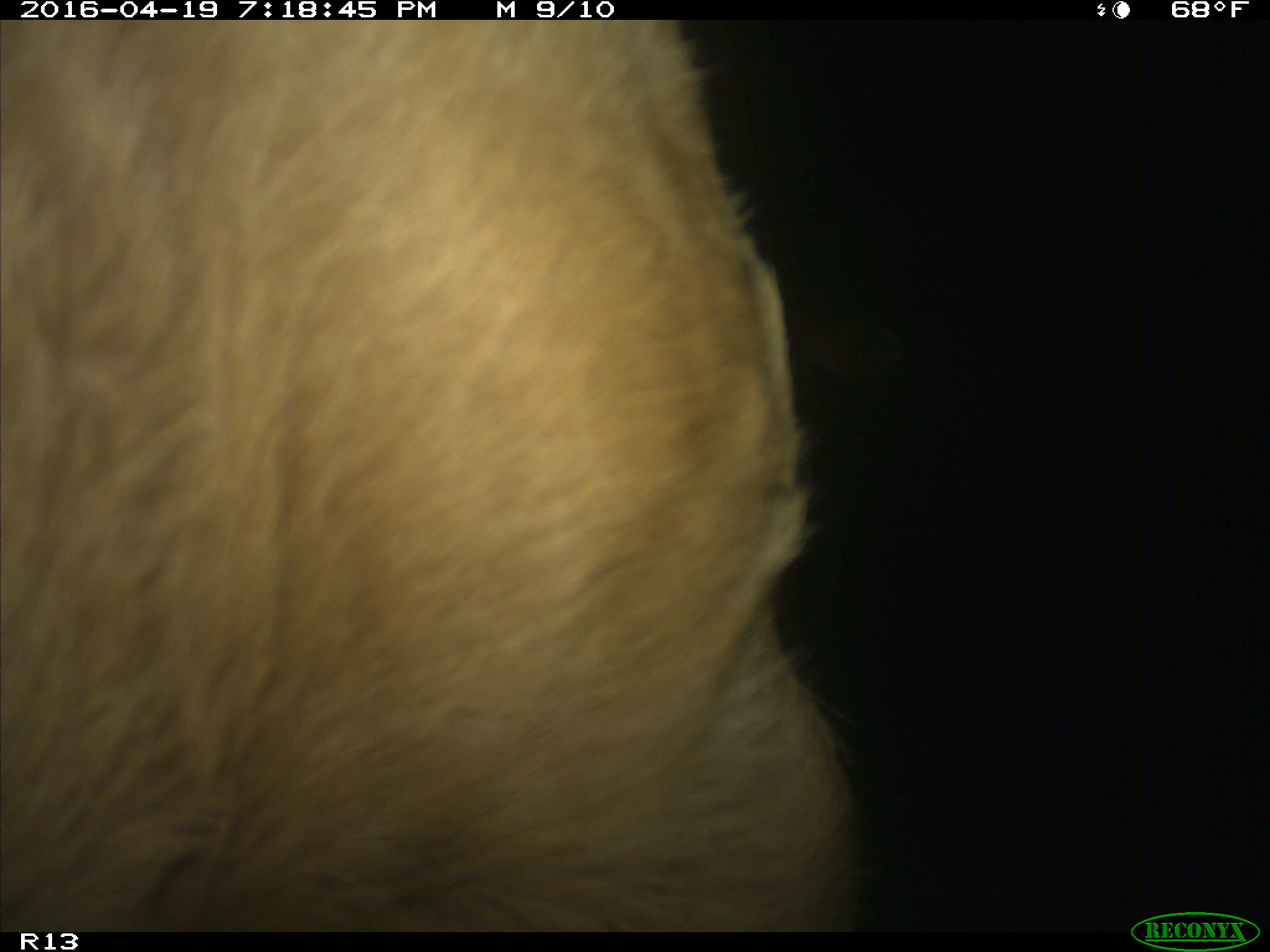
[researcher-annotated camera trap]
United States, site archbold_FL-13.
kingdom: Animalia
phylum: Chordata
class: Mammalia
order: Artiodactyla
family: Bovidae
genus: Bos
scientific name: Bos taurus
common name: domestic cow